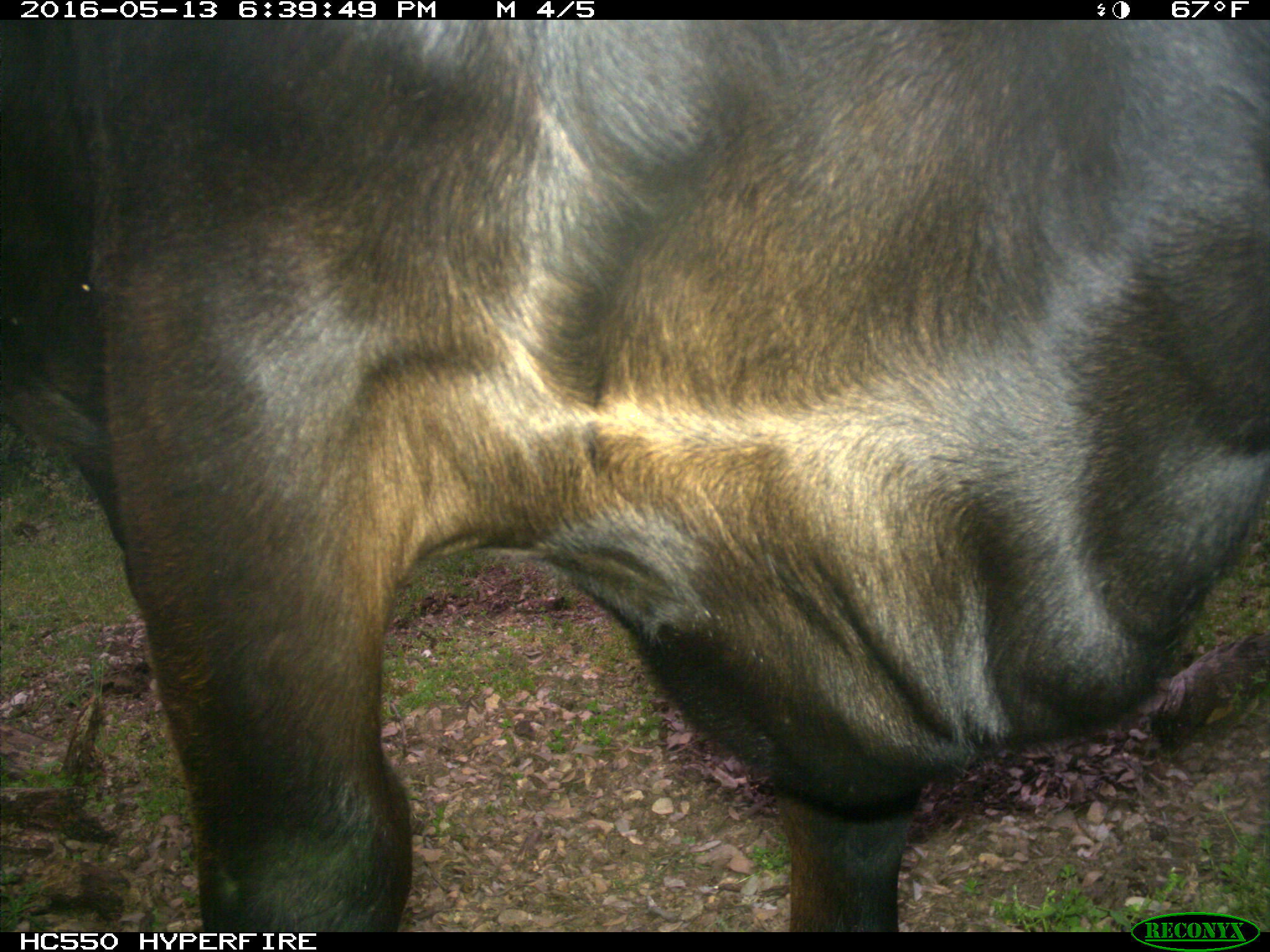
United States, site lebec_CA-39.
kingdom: Animalia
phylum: Chordata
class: Mammalia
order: Artiodactyla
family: Bovidae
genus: Bos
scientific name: Bos taurus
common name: domestic cow